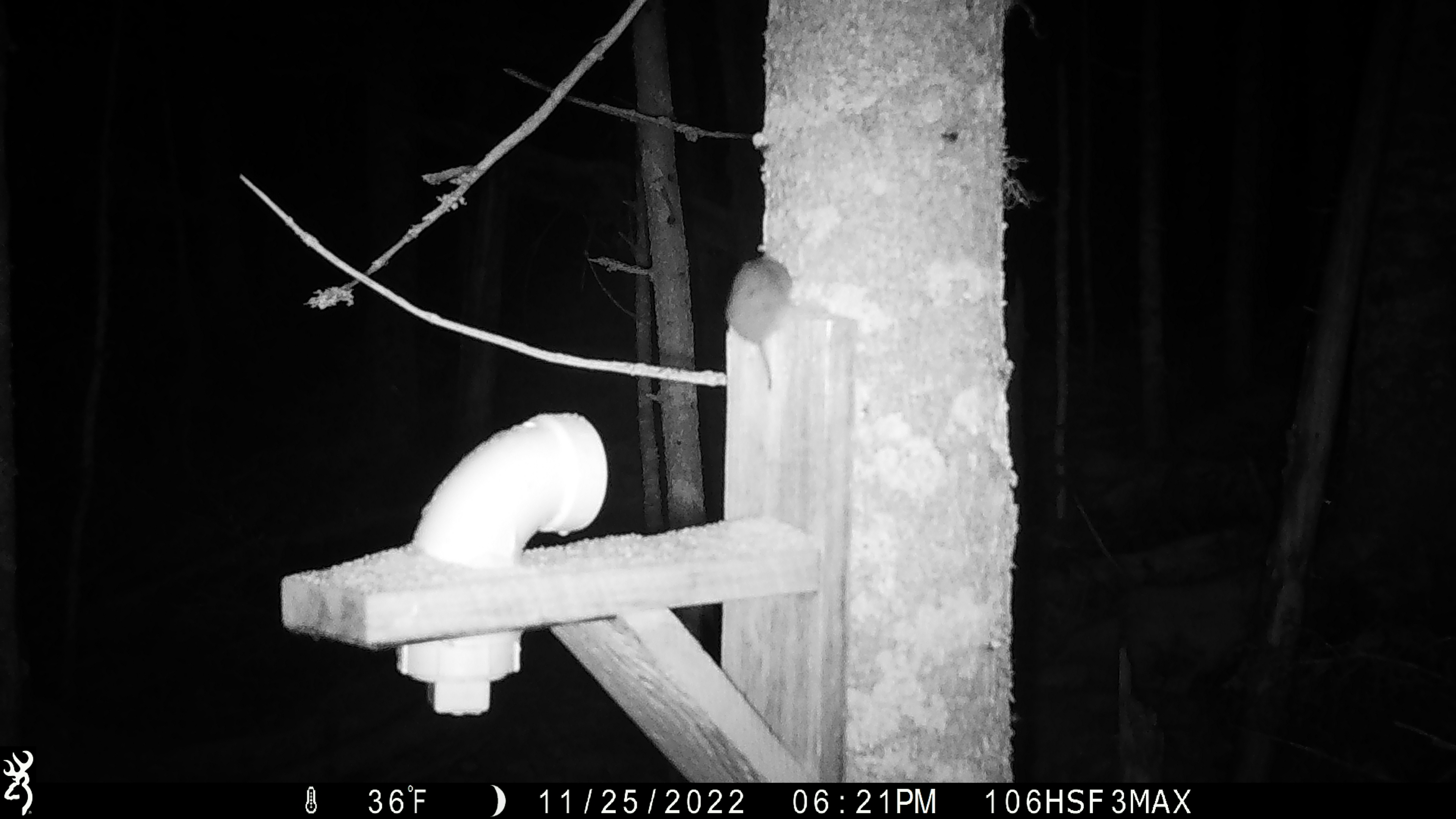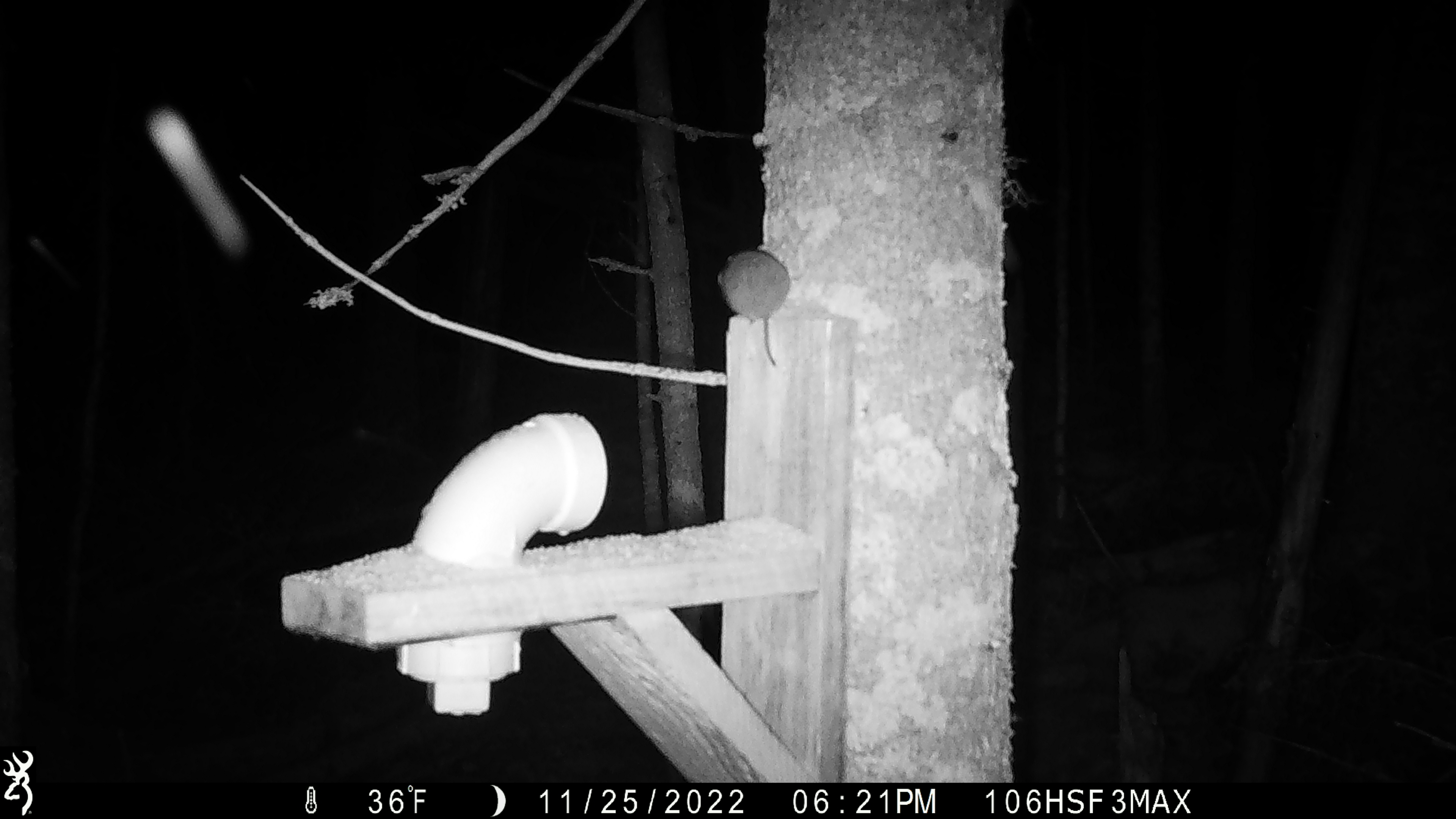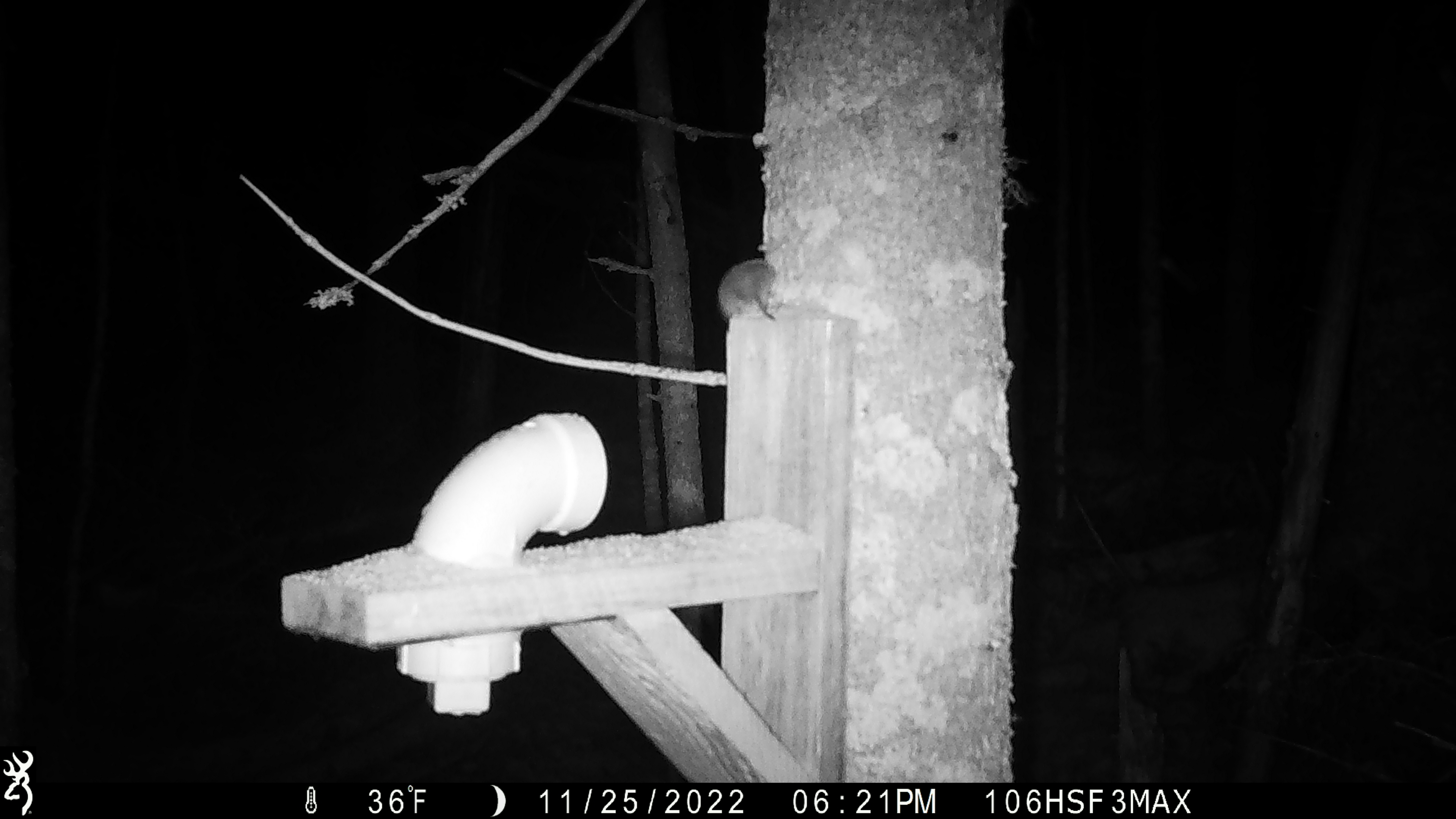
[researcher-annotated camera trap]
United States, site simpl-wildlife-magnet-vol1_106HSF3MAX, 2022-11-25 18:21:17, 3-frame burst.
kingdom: Animalia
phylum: Chordata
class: Mammalia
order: Rodentia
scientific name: Rodentia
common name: mouse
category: mouse sp.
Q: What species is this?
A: Mouse sp. (mouse) (Rodentia).